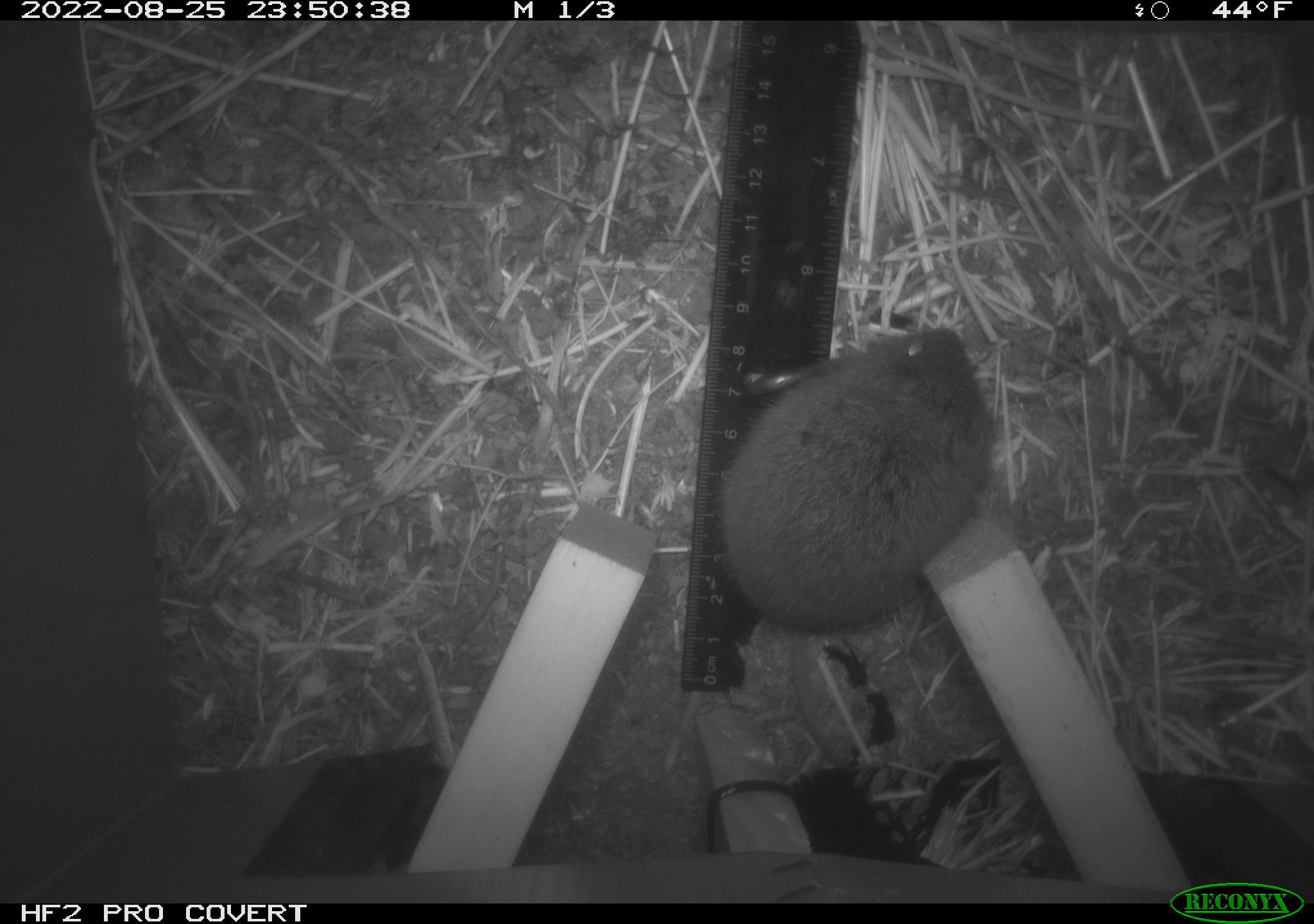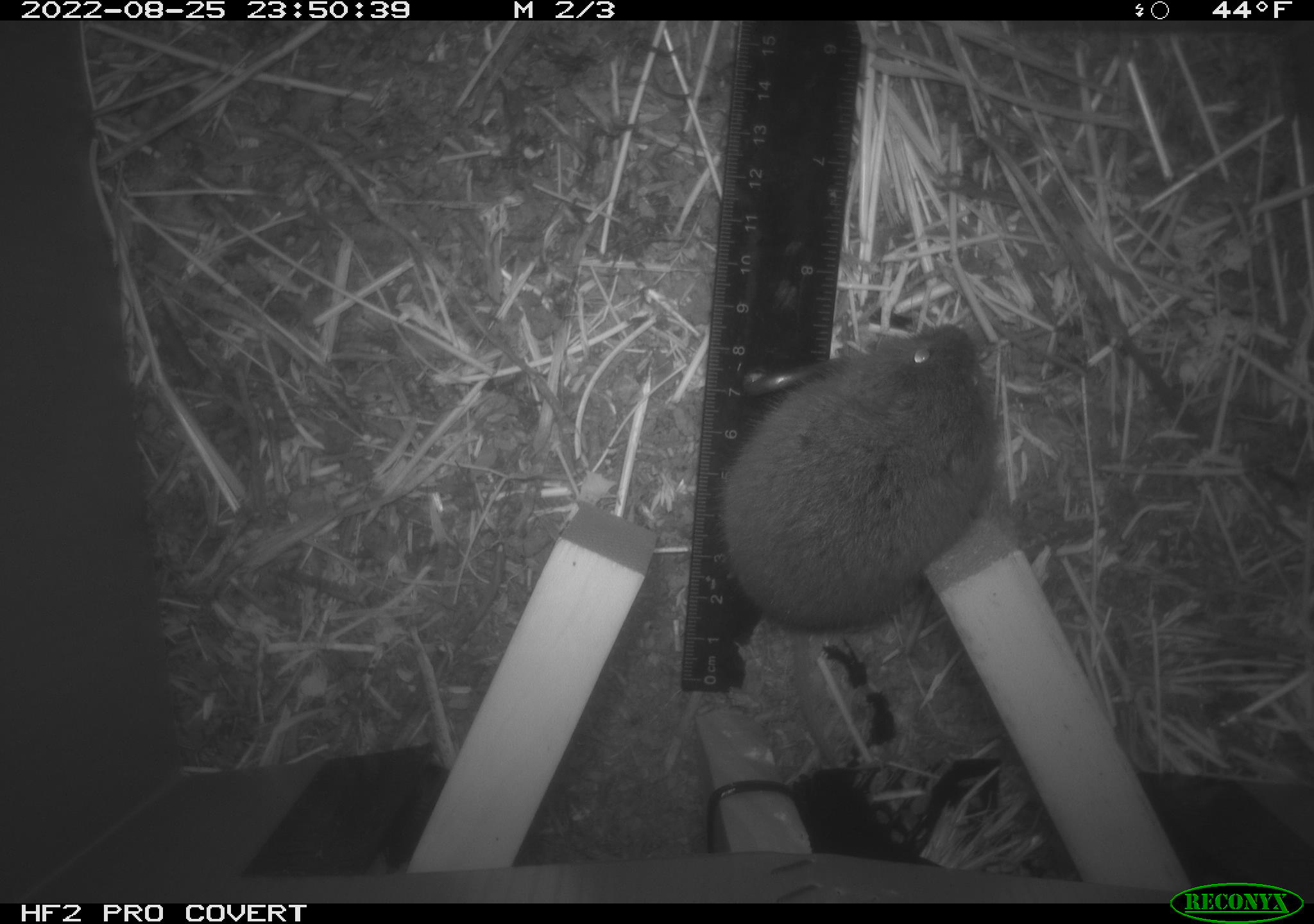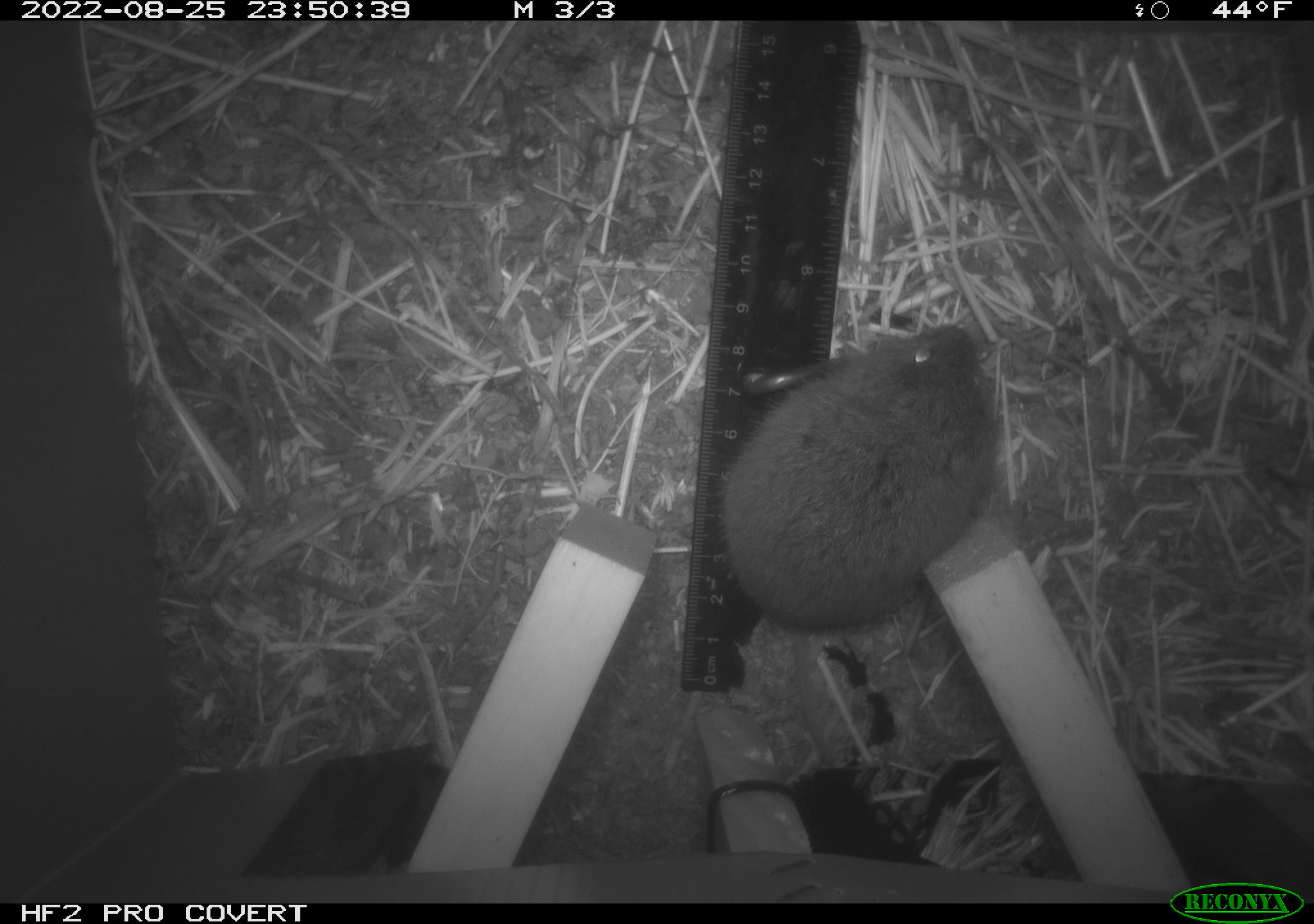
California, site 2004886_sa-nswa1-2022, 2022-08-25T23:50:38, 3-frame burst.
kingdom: Animalia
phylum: Chordata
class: Mammalia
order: Rodentia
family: Cricetidae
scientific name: Cricetidae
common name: hamsters, voles, lemmings, and allies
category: cricetidae family